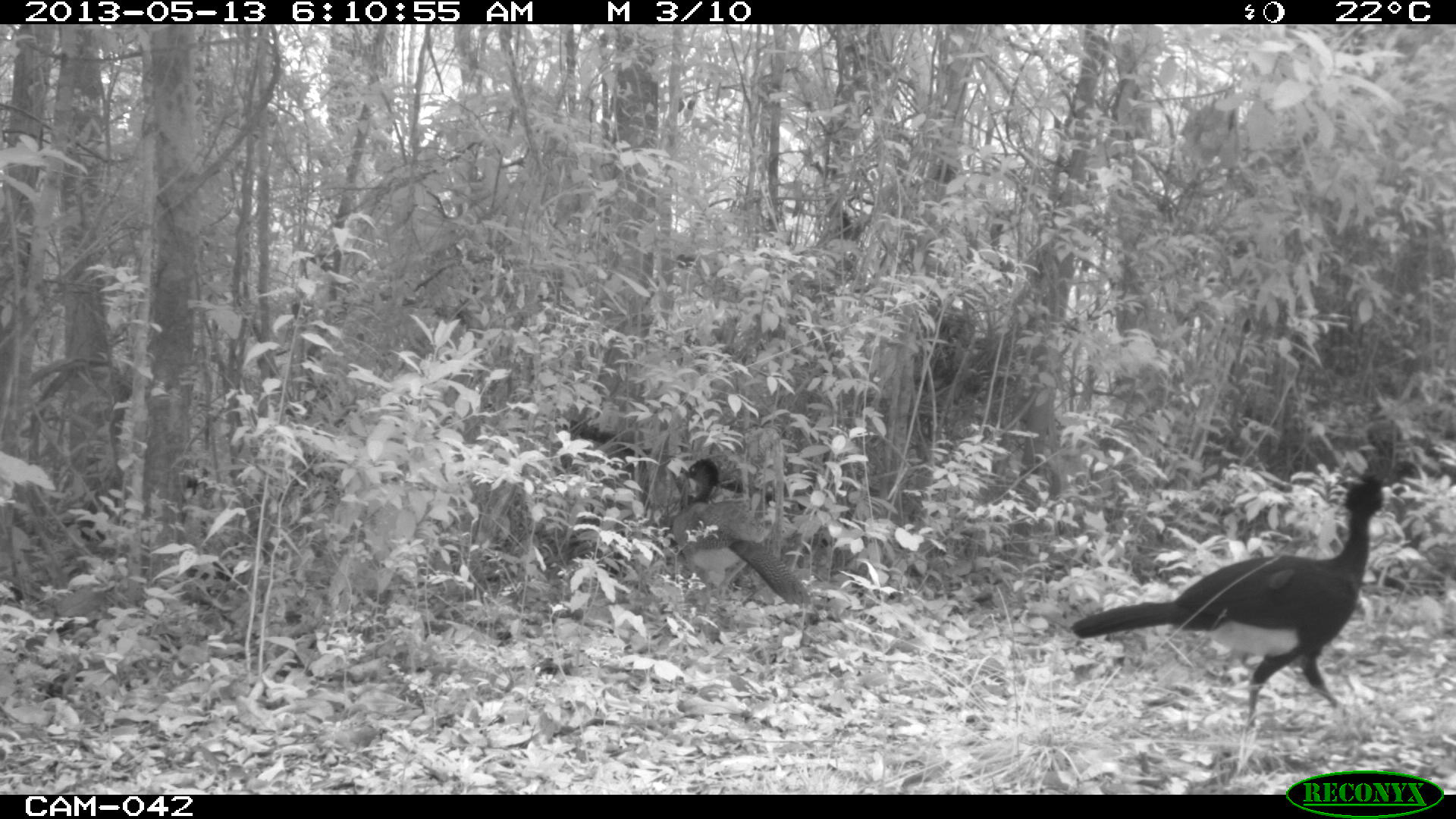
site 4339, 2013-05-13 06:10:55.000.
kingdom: Animalia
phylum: Chordata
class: Aves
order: Galliformes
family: Cracidae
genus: Crax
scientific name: Crax rubra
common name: great curassow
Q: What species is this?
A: Crax rubra (great curassow).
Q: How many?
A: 2.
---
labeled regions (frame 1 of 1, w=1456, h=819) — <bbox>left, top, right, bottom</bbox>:
crax rubra: <bbox>1071, 478, 1405, 749</bbox>; <bbox>671, 456, 811, 610</bbox>